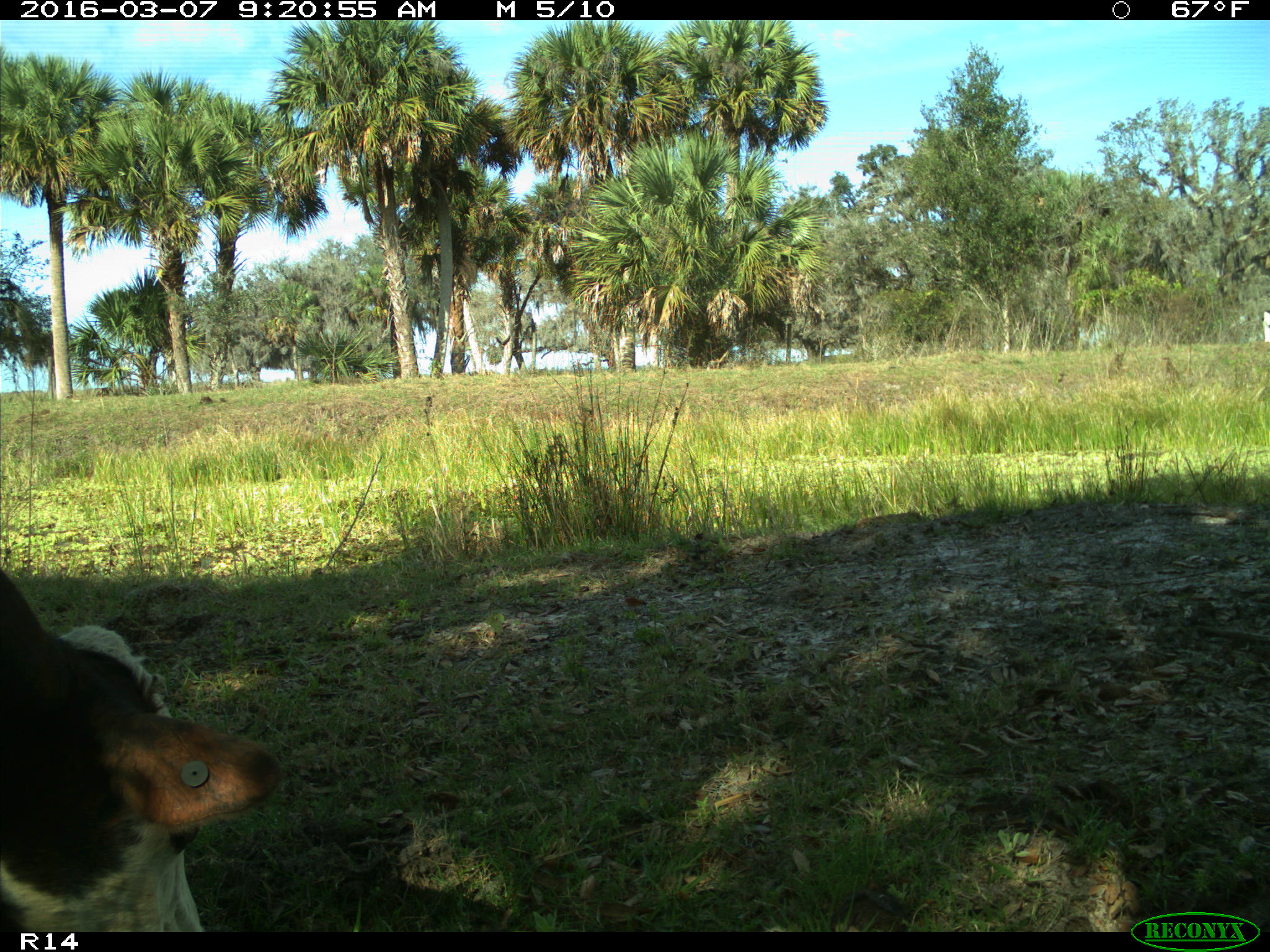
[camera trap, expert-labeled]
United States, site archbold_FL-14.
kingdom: Animalia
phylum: Chordata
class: Mammalia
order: Artiodactyla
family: Bovidae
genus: Bos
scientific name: Bos taurus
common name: domestic cow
Bos taurus (domestic cow).